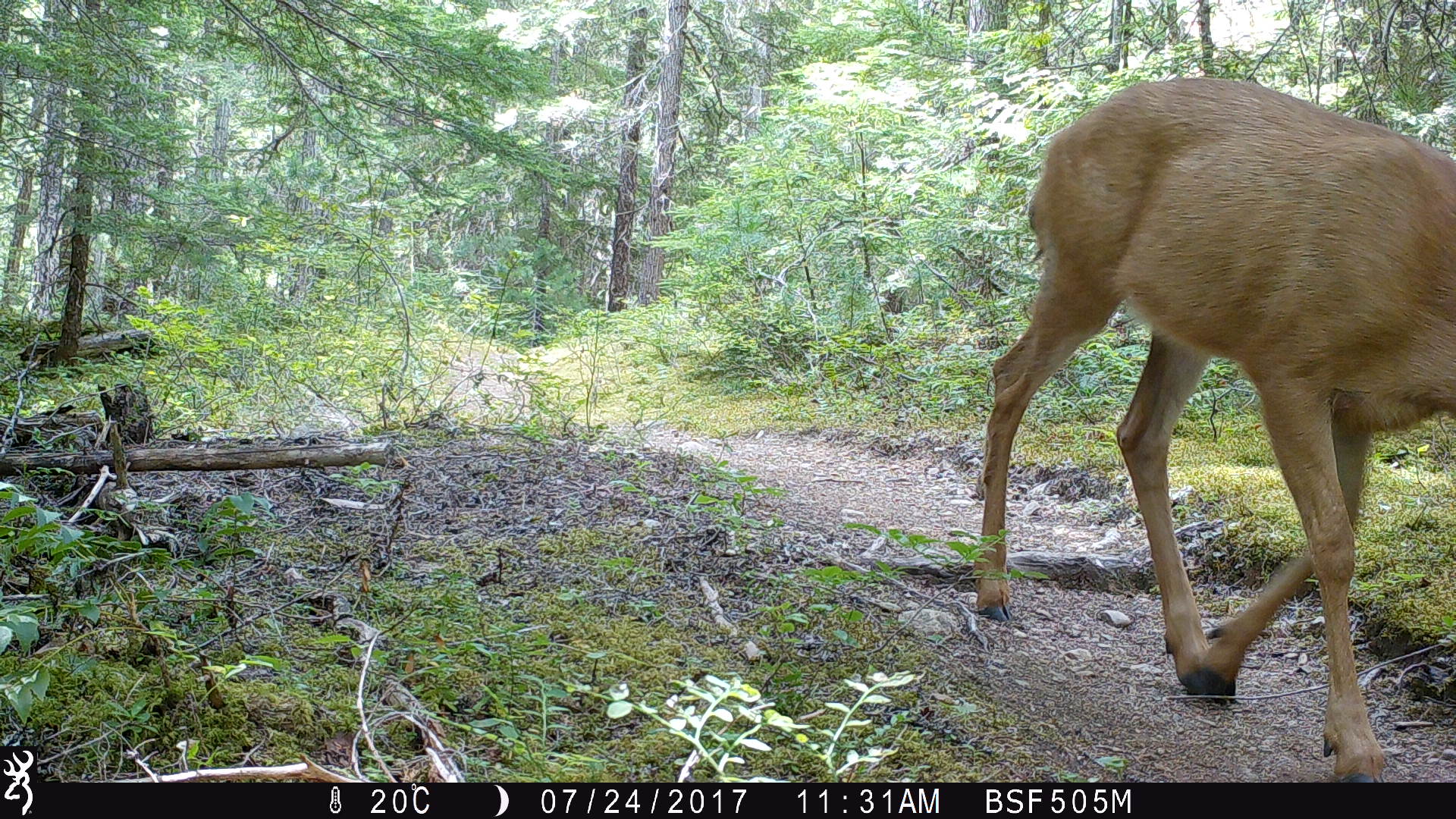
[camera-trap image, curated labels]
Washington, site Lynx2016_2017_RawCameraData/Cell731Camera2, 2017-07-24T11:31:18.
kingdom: Animalia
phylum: Chordata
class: Mammalia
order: Artiodactyla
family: Cervidae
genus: Odocoileus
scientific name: Odocoileus hemionus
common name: mule deer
Odocoileus hemionus (mule deer). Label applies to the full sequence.